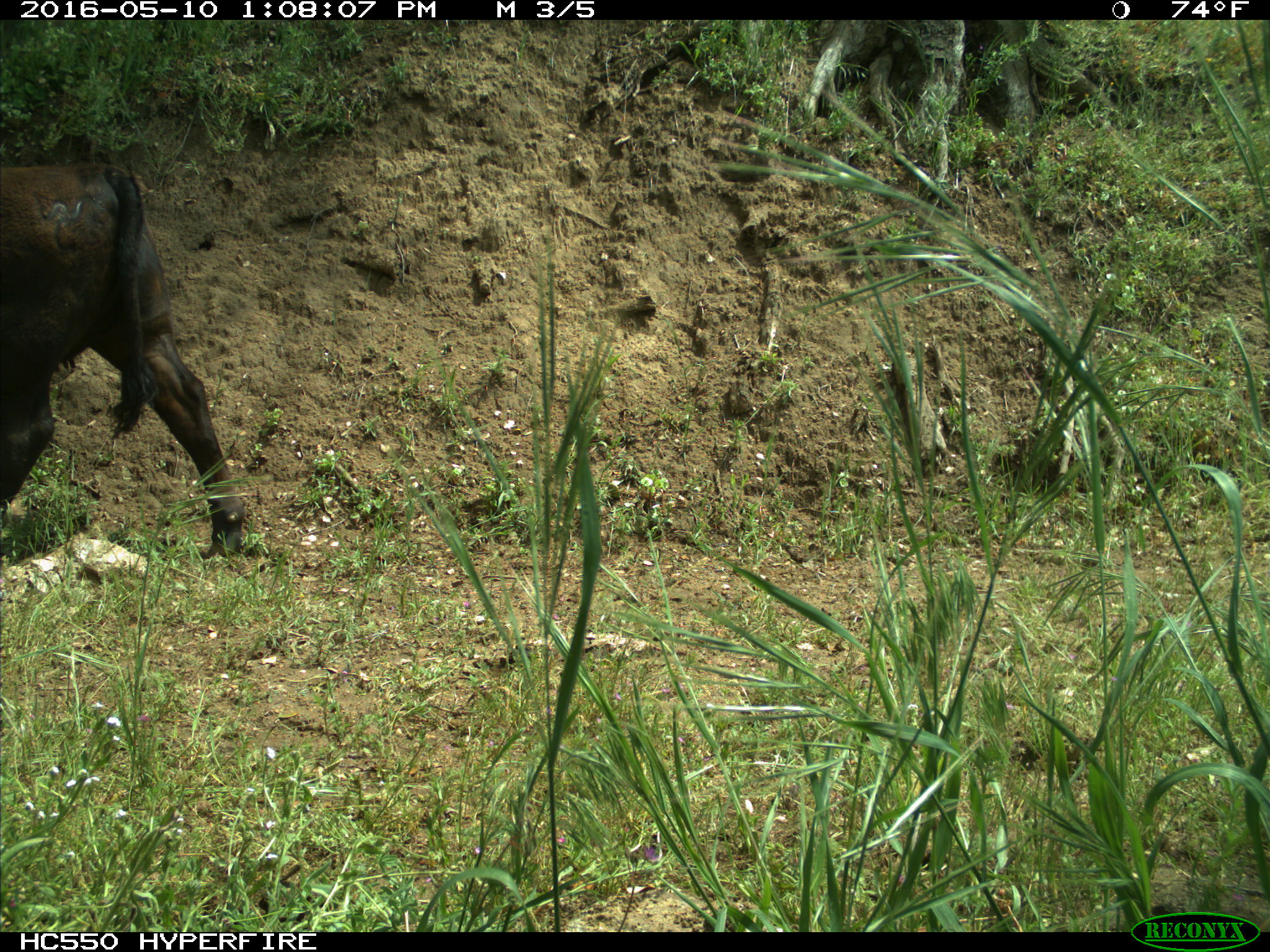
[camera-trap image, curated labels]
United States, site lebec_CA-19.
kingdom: Animalia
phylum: Chordata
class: Mammalia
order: Artiodactyla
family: Bovidae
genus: Bos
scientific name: Bos taurus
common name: domestic cow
Bos taurus (domestic cow).